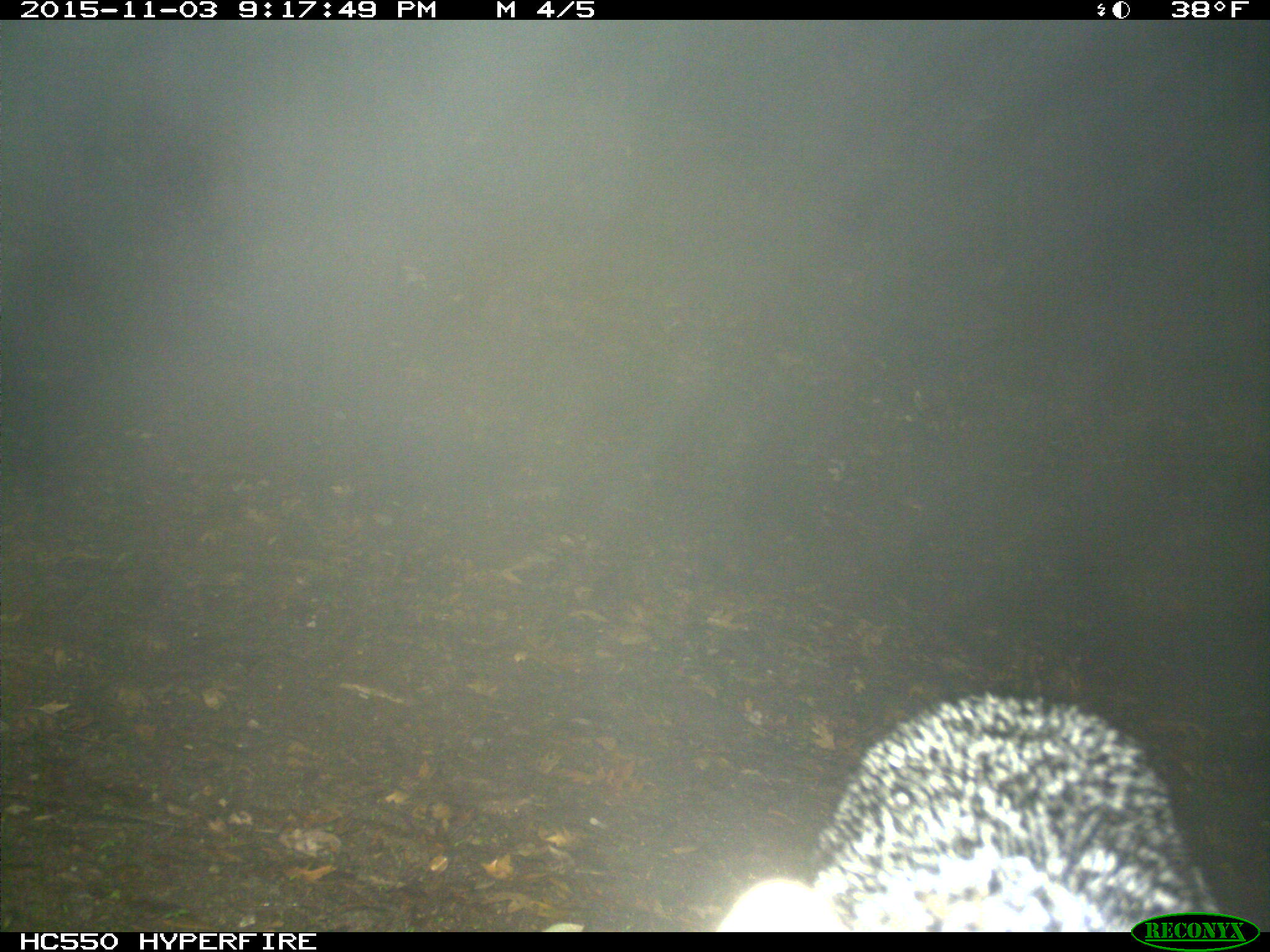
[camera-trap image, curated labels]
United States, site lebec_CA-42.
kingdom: Animalia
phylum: Chordata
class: Mammalia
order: Carnivora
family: Canidae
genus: Urocyon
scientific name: Urocyon cinereoargenteus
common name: gray fox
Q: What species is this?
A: Urocyon cinereoargenteus (gray fox).